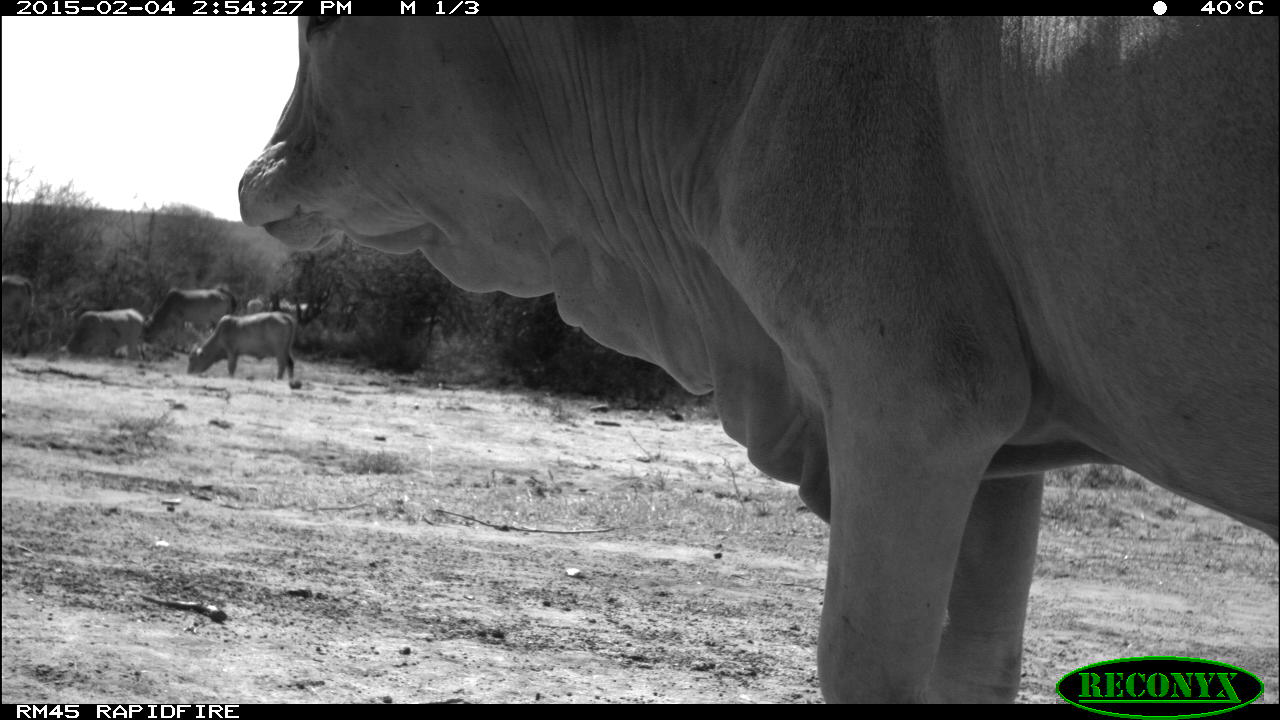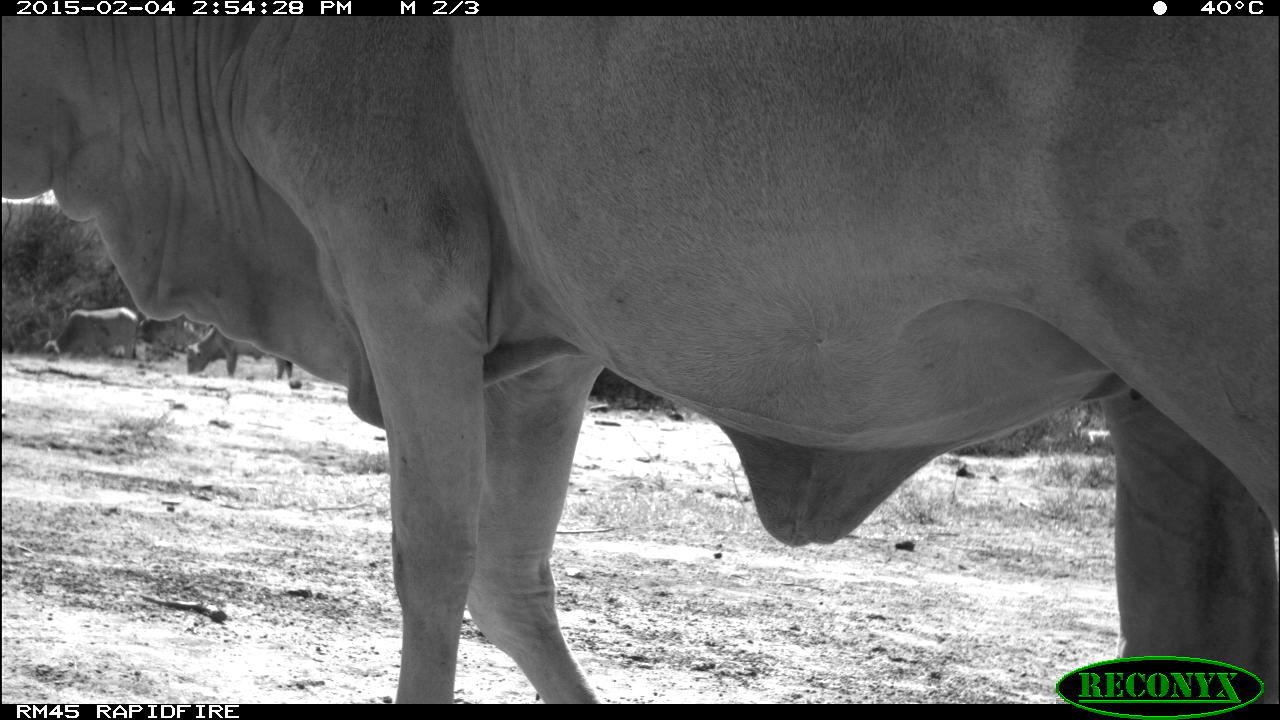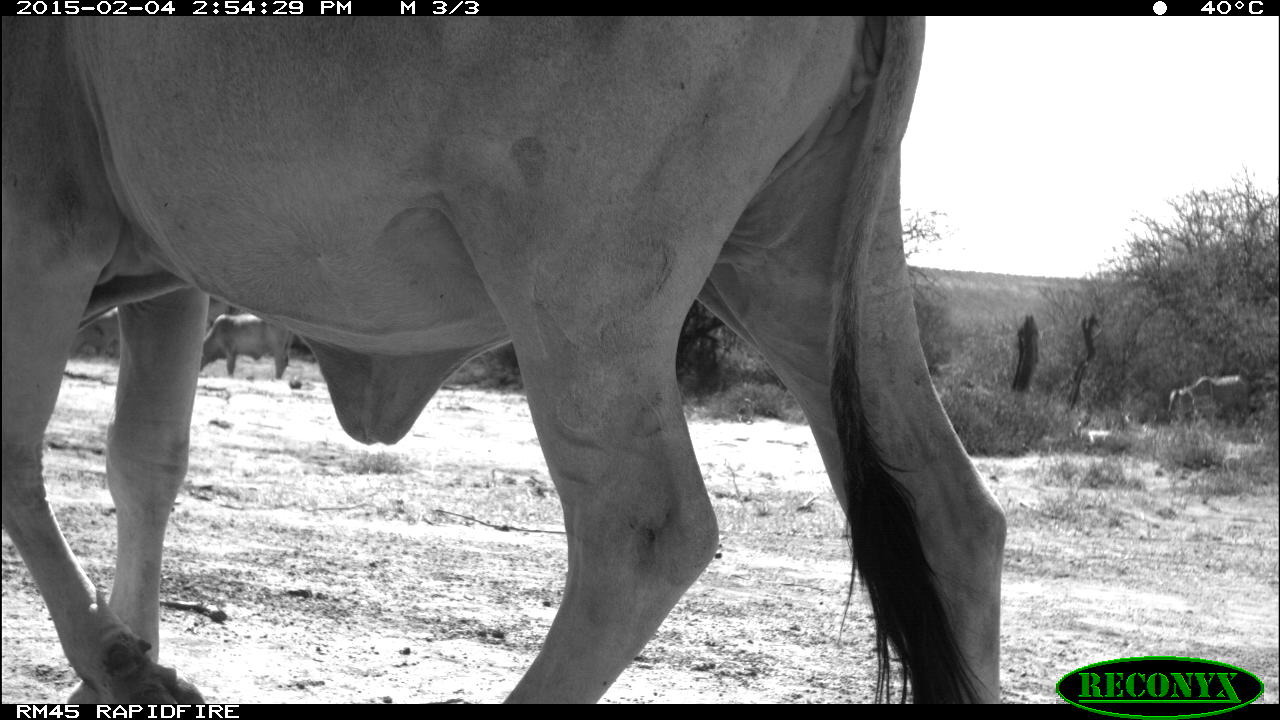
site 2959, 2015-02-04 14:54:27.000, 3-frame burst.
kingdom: Animalia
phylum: Chordata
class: Mammalia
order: Artiodactyla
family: Bovidae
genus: Bos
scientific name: Bos taurus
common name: domestic cattle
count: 5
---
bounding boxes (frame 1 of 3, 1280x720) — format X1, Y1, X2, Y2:
bos taurus: 235, 12, 1275, 704; 186, 311, 295, 379; 146, 289, 228, 351; 62, 309, 147, 366; 2, 276, 31, 356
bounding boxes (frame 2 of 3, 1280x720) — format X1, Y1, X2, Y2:
bos taurus: 1, 15, 1275, 704; 186, 324, 293, 382; 44, 308, 138, 365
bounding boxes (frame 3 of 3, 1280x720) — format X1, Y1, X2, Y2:
bos taurus: 2, 16, 1007, 701; 198, 313, 294, 379; 1167, 374, 1248, 431